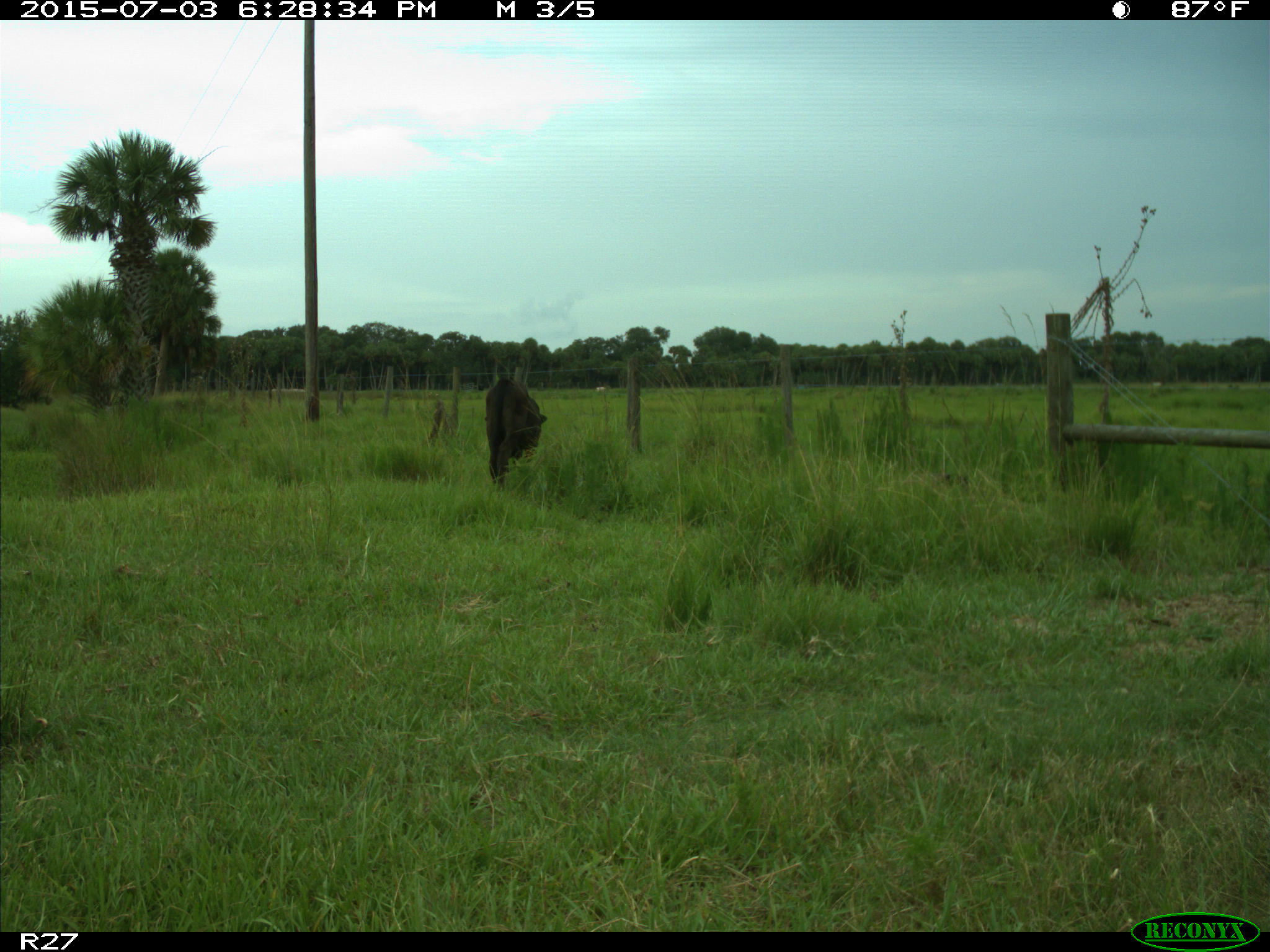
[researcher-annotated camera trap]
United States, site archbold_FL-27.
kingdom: Animalia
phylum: Chordata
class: Mammalia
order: Artiodactyla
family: Bovidae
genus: Bos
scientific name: Bos taurus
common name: domestic cow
Bos taurus (domestic cow).